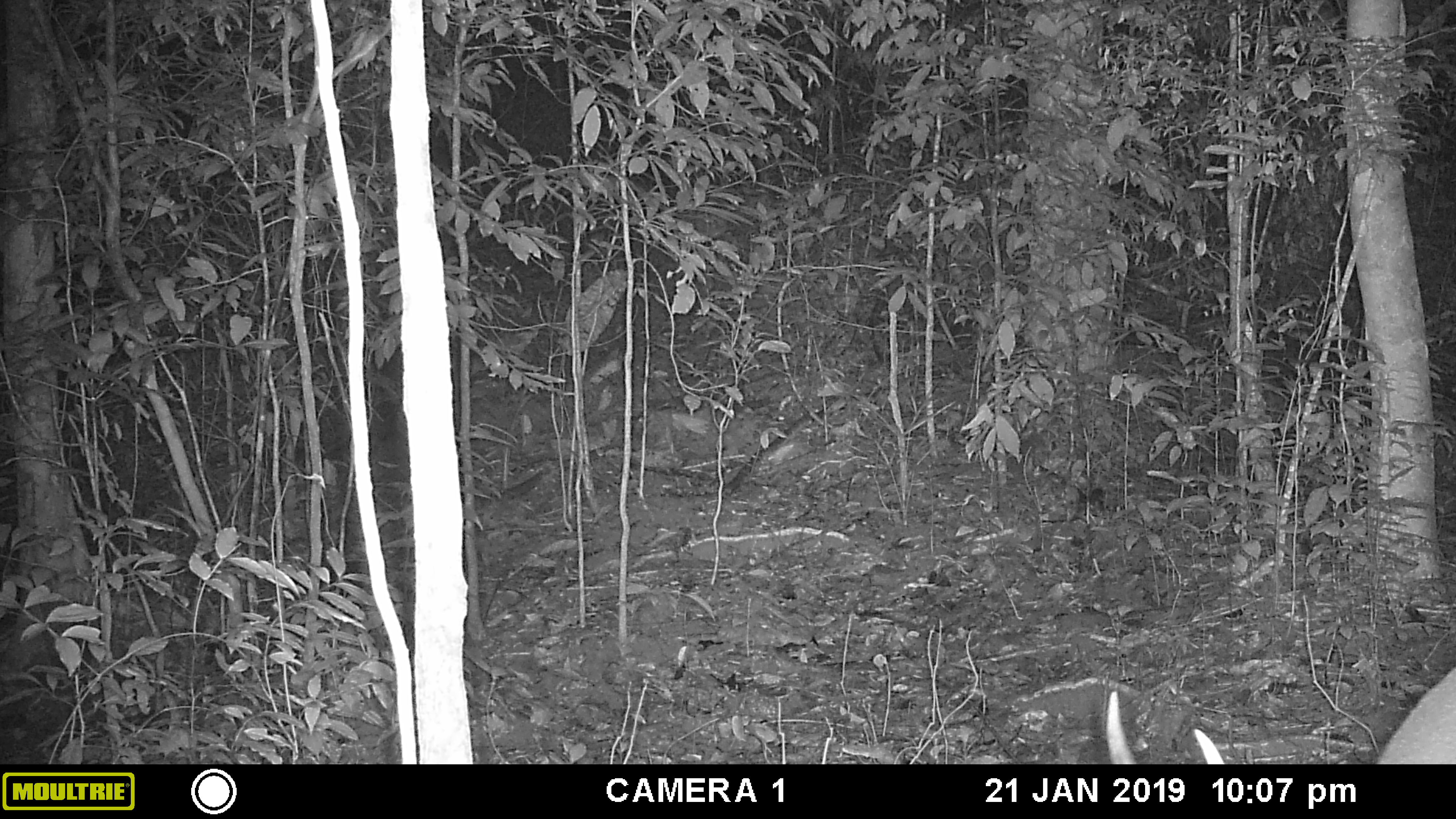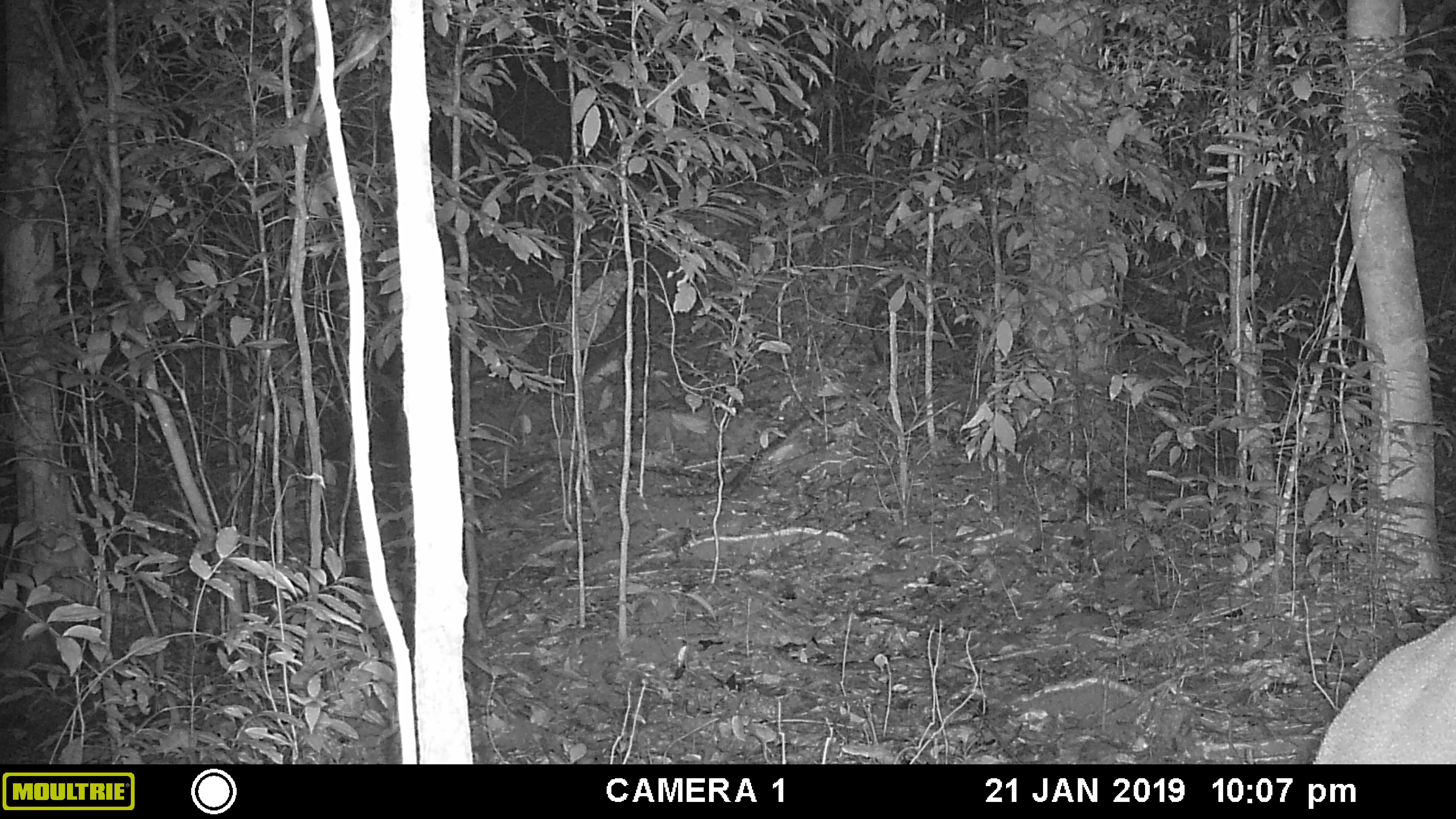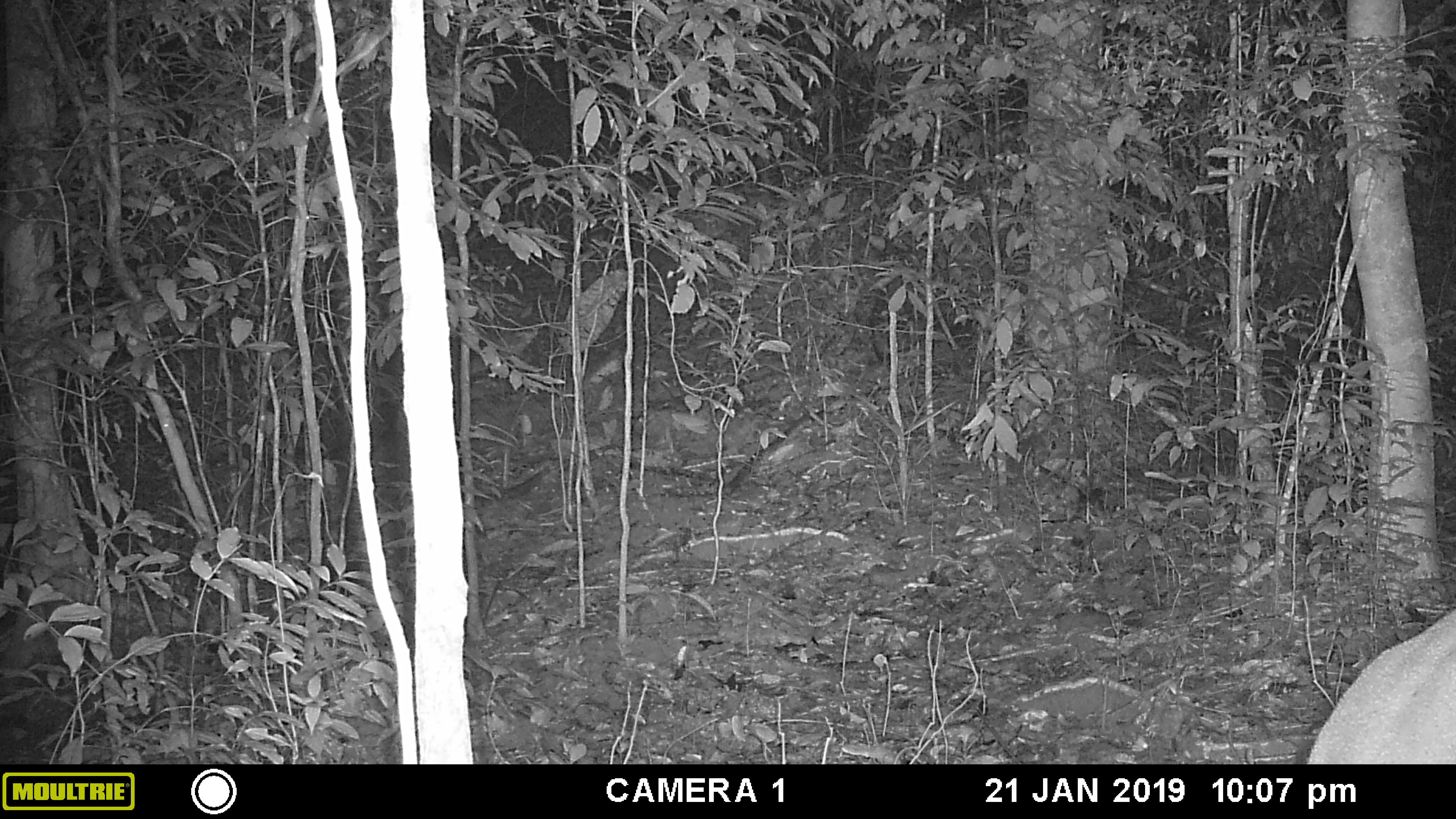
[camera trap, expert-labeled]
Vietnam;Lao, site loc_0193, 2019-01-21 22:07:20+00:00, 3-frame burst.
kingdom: Animalia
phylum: Chordata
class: Mammalia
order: Artiodactyla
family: Cervidae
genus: Muntiacus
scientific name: Muntiacus vuquangensis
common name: large-antlered muntjac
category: large antlered muntjac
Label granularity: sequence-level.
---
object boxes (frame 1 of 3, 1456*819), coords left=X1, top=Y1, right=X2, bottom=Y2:
large antlered muntjac: left=1105, top=663, right=1456, bottom=764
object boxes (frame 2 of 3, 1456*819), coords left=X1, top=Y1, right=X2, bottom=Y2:
large antlered muntjac: left=1309, top=615, right=1456, bottom=764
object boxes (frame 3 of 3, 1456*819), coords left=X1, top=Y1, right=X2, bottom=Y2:
large antlered muntjac: left=1308, top=604, right=1456, bottom=765